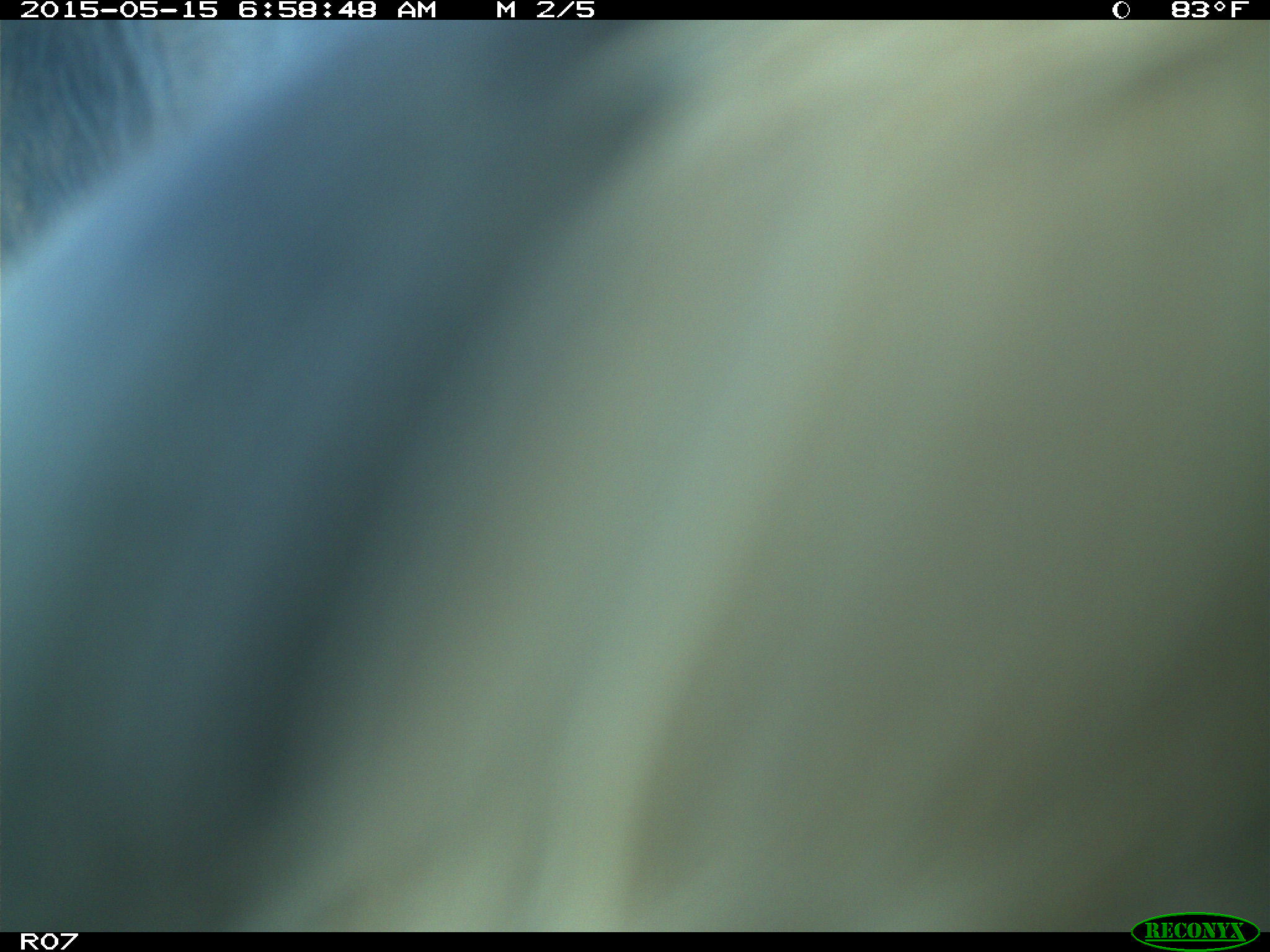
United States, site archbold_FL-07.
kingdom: Animalia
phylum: Chordata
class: Mammalia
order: Artiodactyla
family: Bovidae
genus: Bos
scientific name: Bos taurus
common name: domestic cow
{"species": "Bos taurus (domestic cow)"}